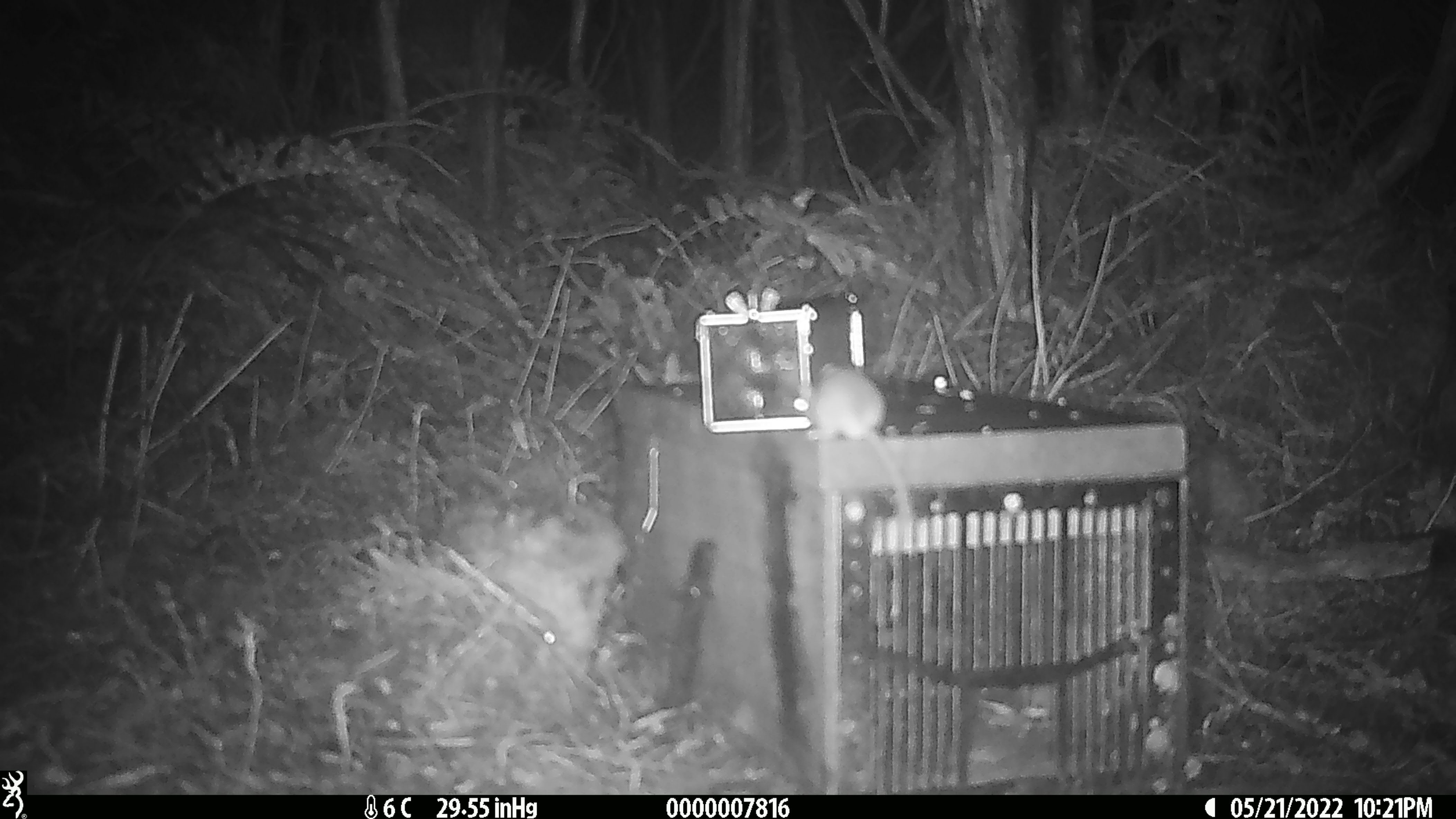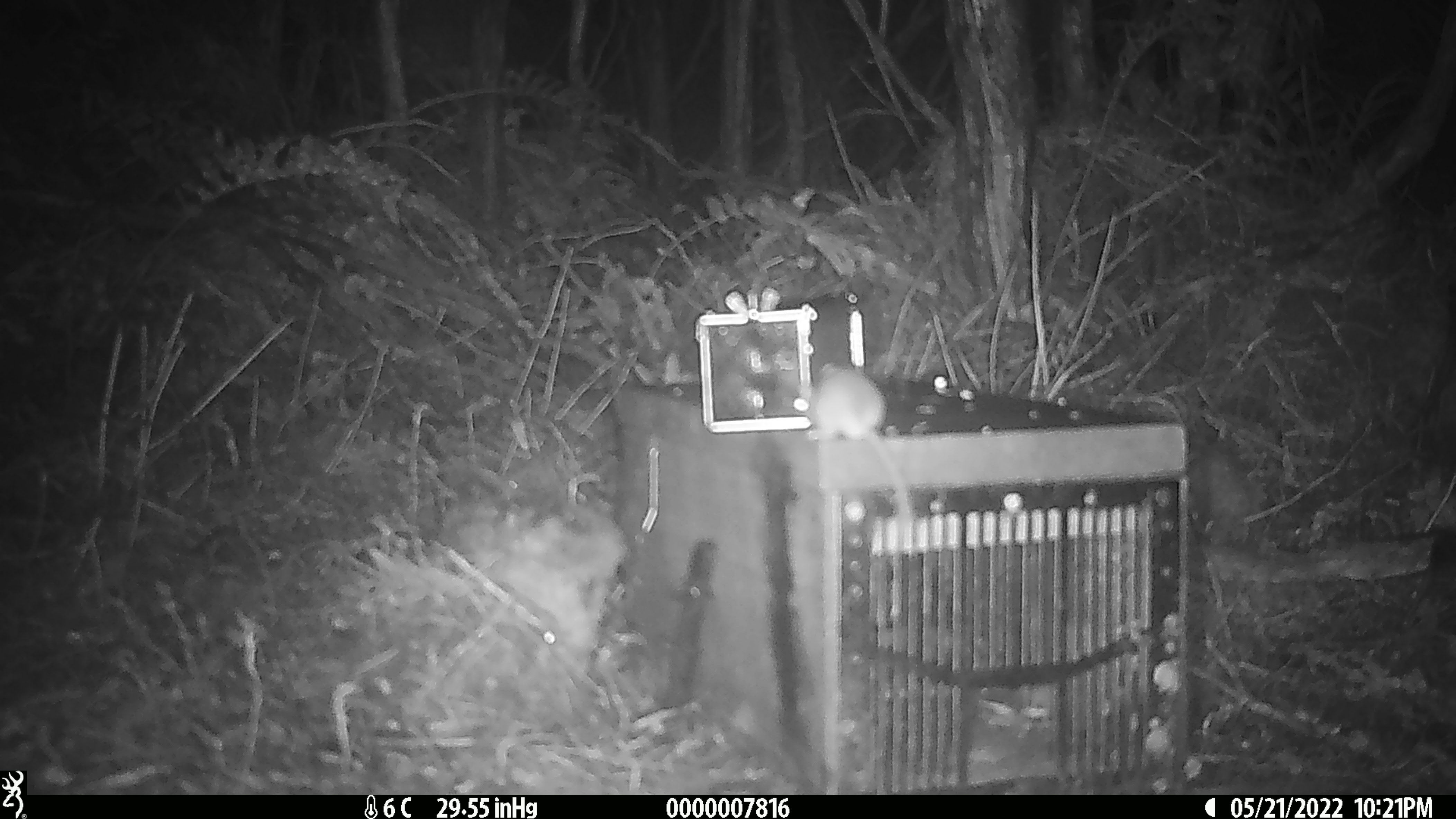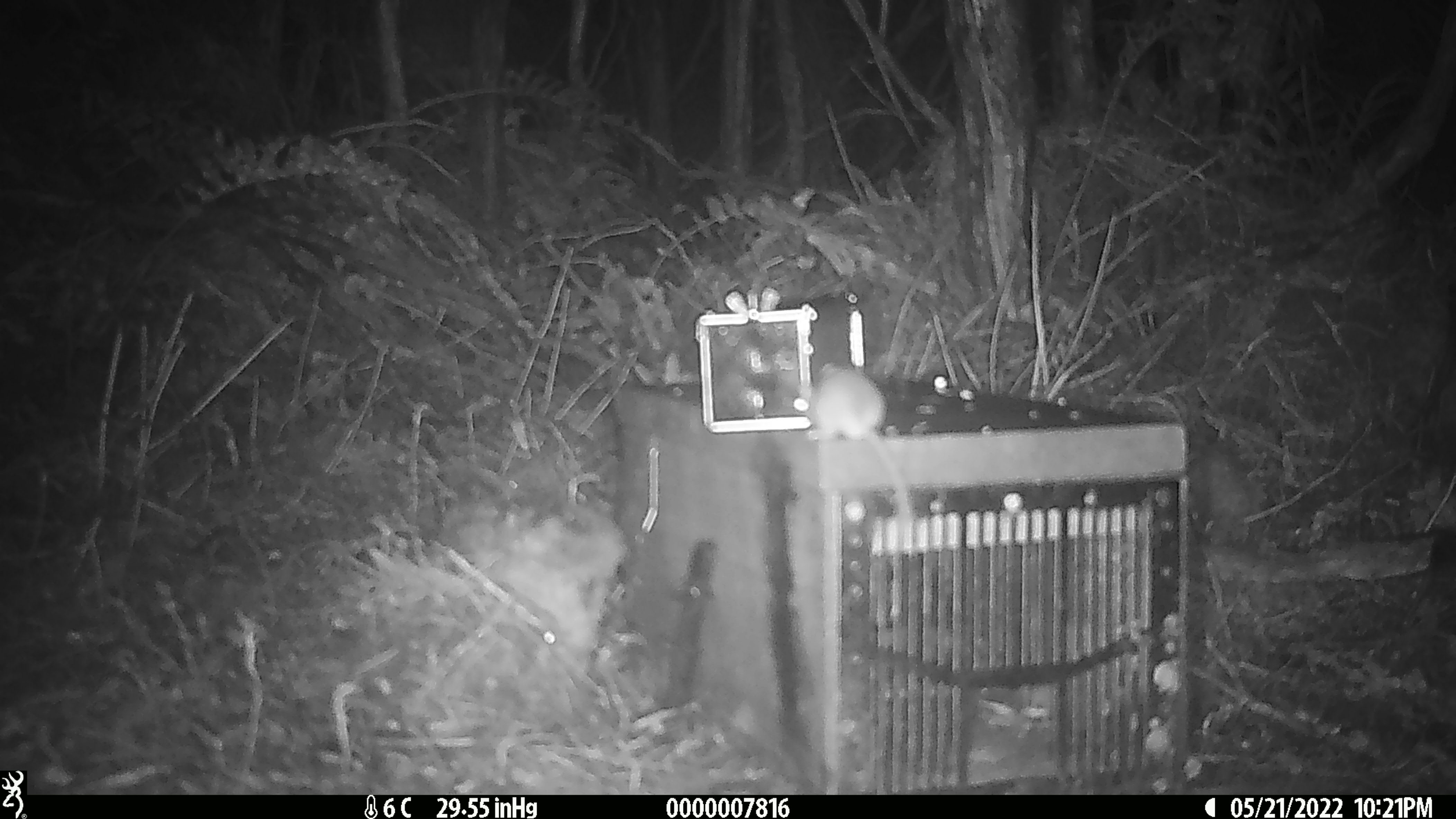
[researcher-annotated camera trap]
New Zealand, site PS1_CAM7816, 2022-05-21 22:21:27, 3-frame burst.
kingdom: Animalia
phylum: Chordata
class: Mammalia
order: Rodentia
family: Muridae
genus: Mus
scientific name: Mus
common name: mouse